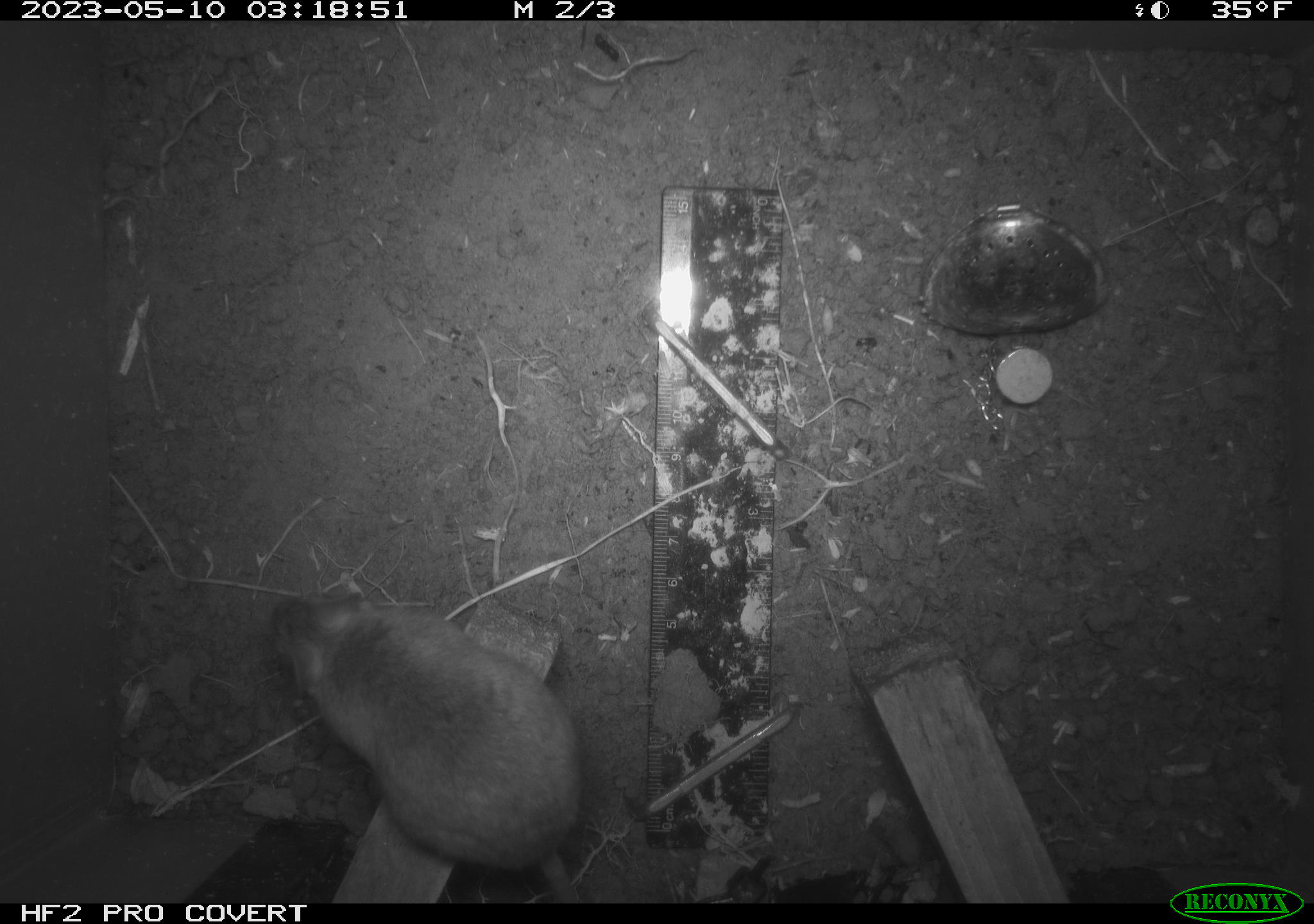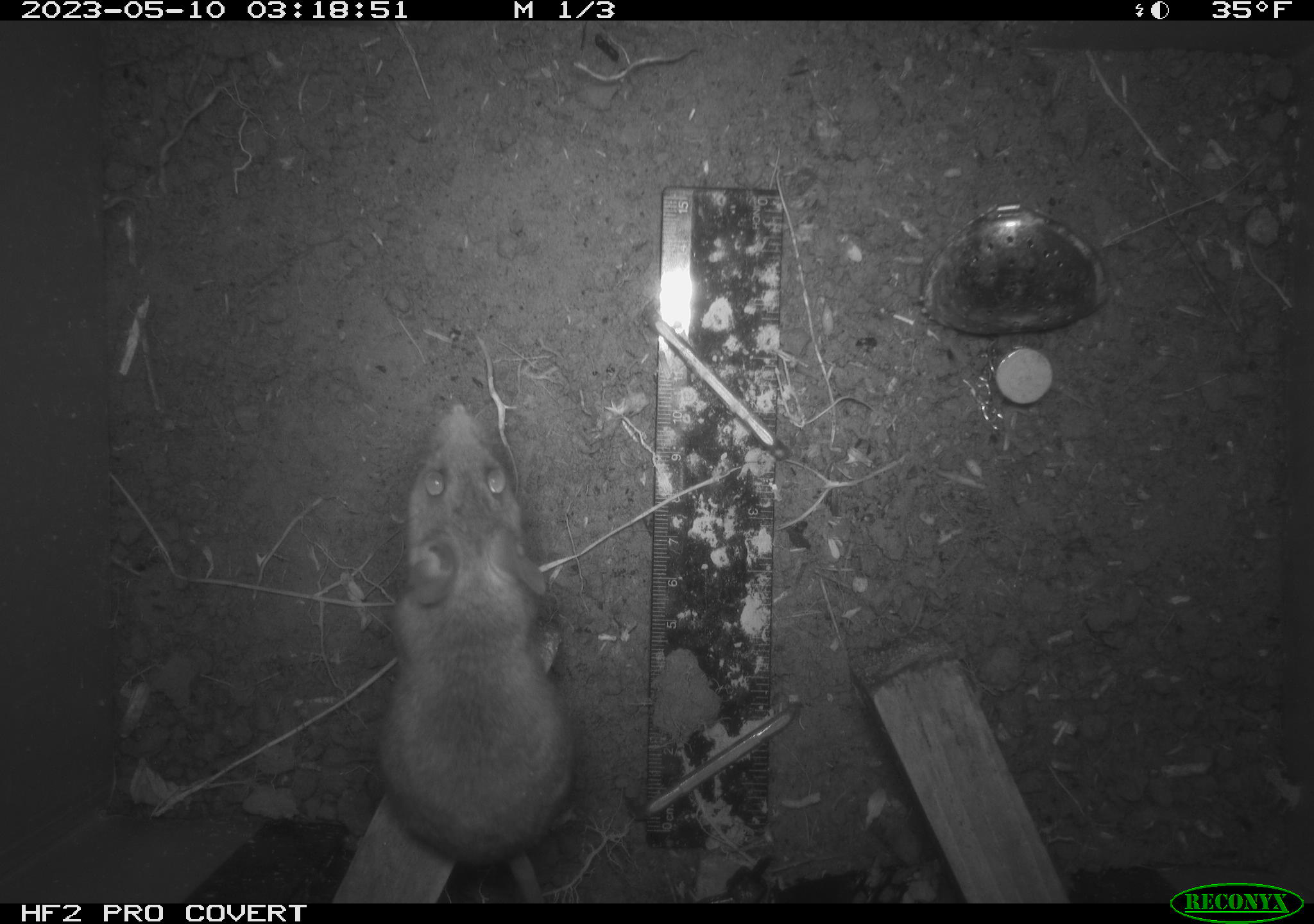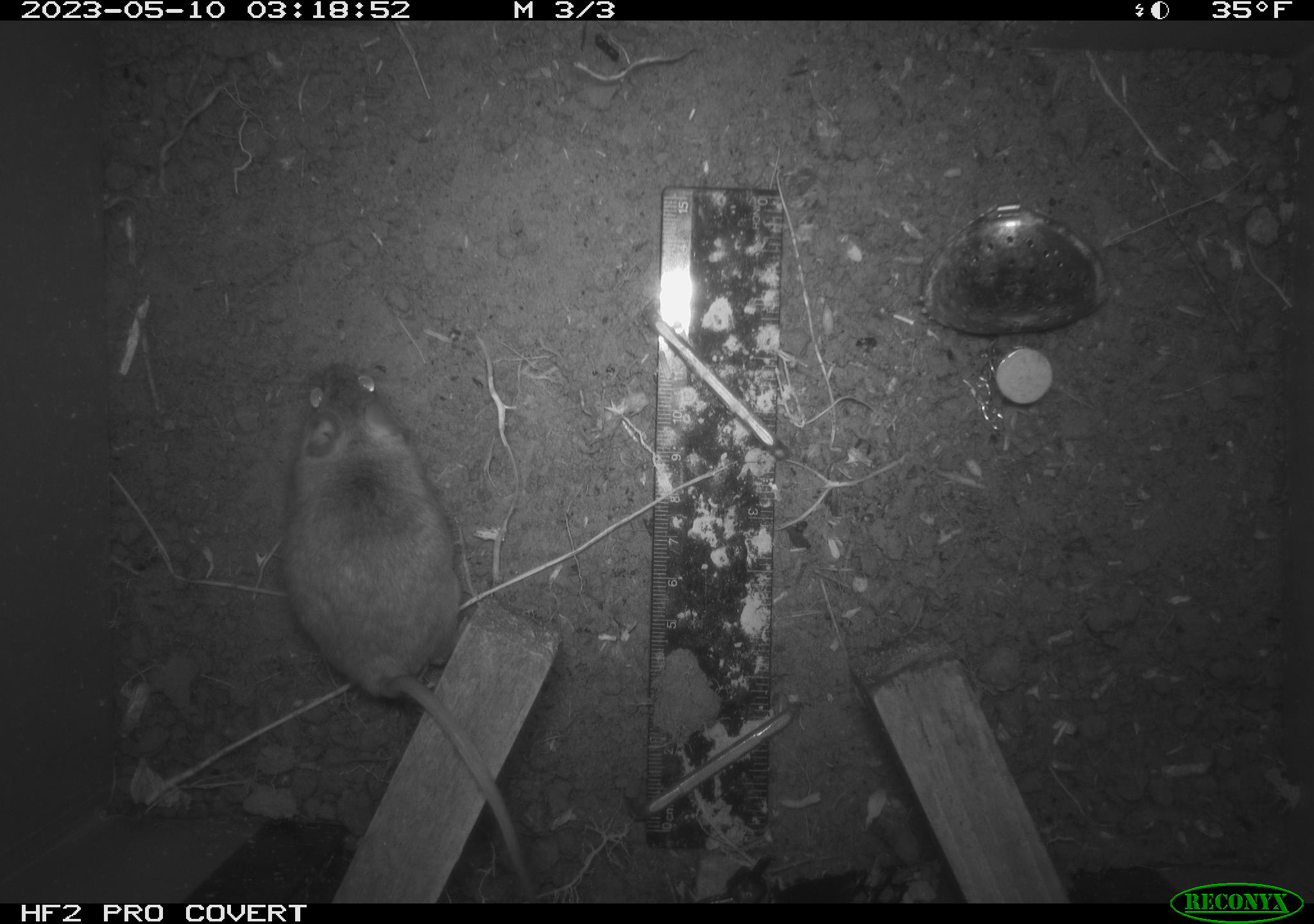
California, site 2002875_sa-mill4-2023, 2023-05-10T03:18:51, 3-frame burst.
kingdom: Animalia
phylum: Chordata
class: Mammalia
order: Rodentia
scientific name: Rodentia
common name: mouse species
Mouse species (Rodentia).